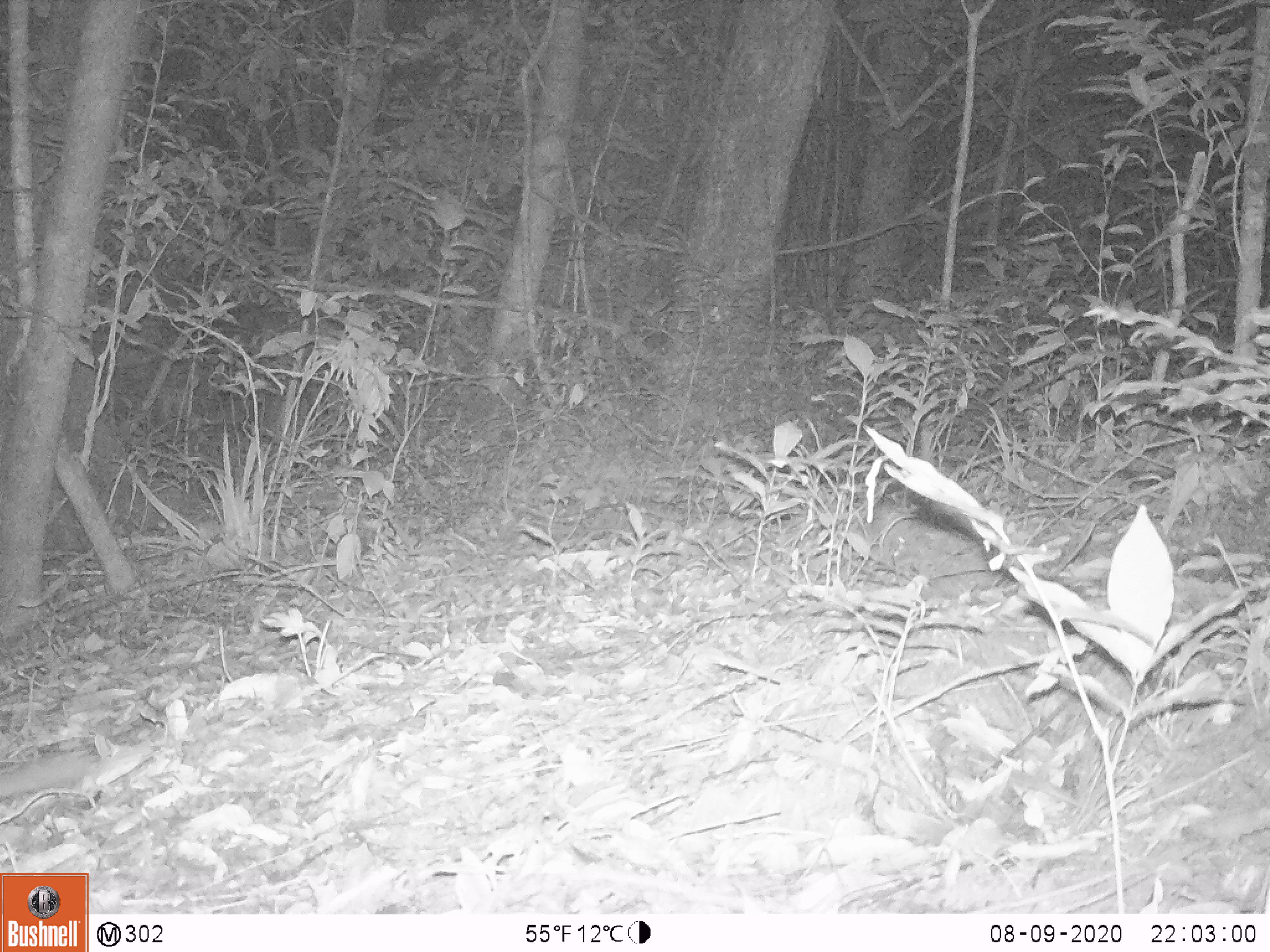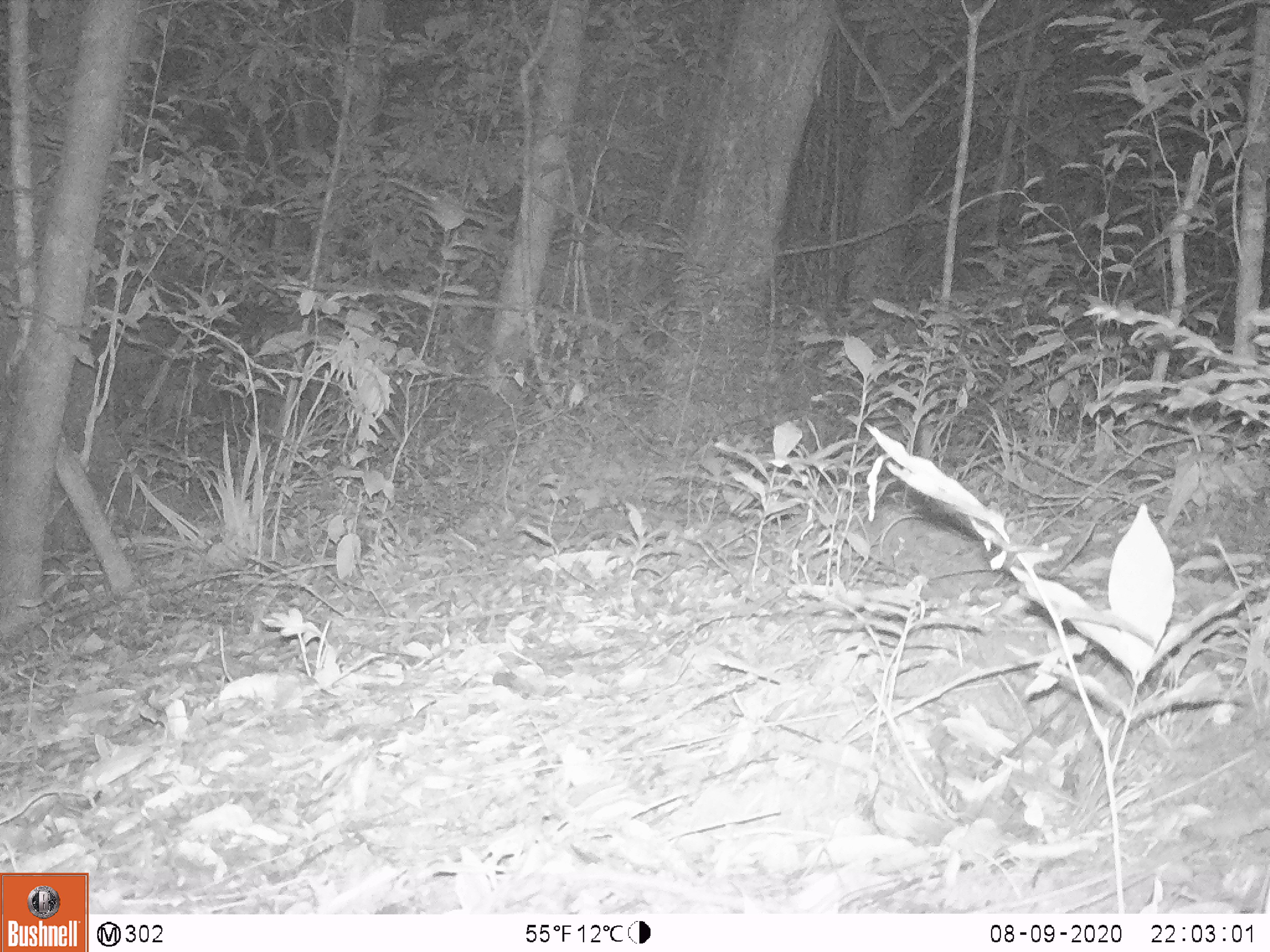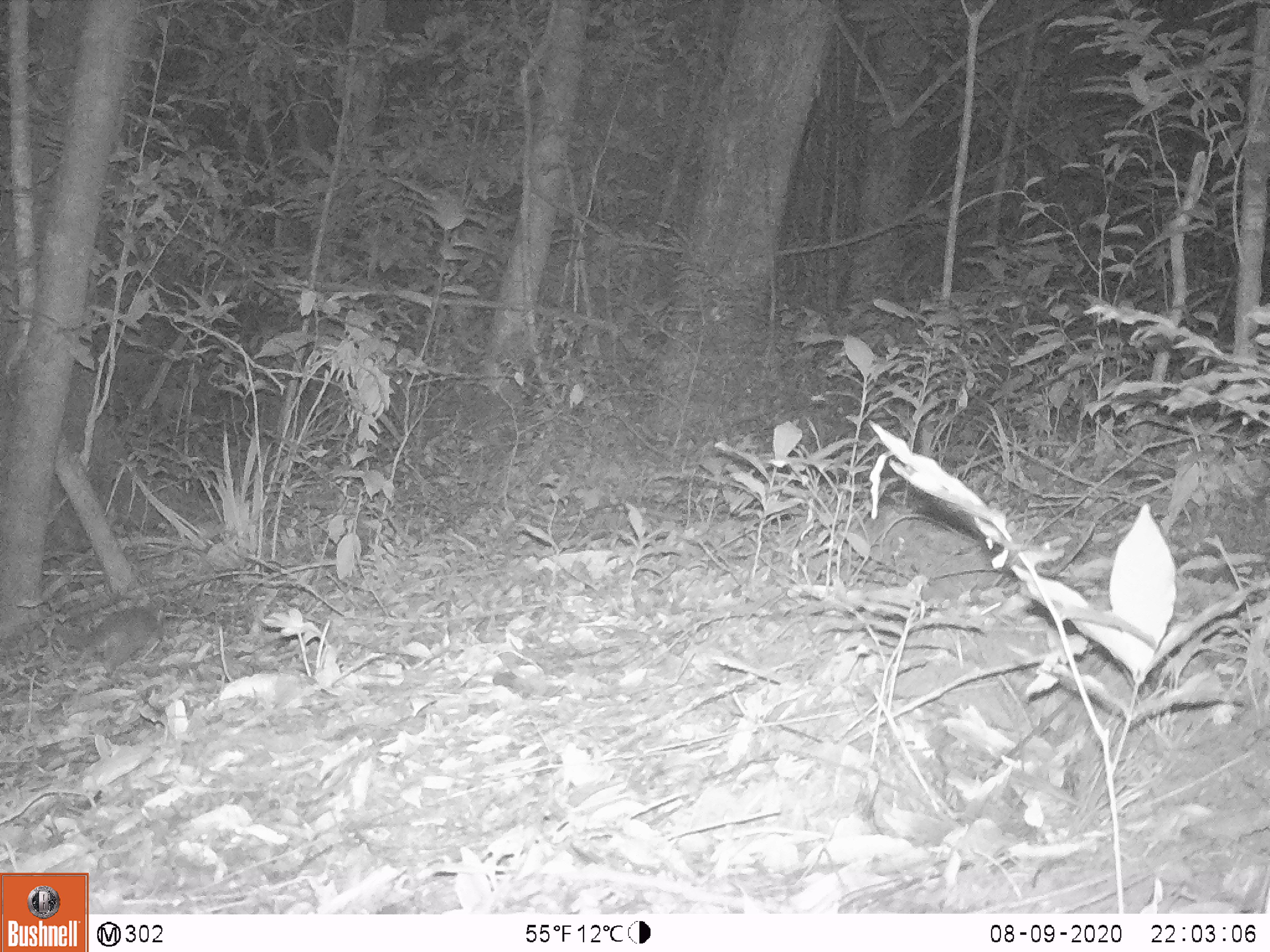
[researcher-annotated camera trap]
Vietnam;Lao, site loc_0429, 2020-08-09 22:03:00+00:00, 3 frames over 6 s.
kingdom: Animalia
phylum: Chordata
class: Mammalia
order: Carnivora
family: Mustelidae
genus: Melogale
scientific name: Melogale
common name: ferret badger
Ferret badger (Melogale). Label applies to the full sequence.